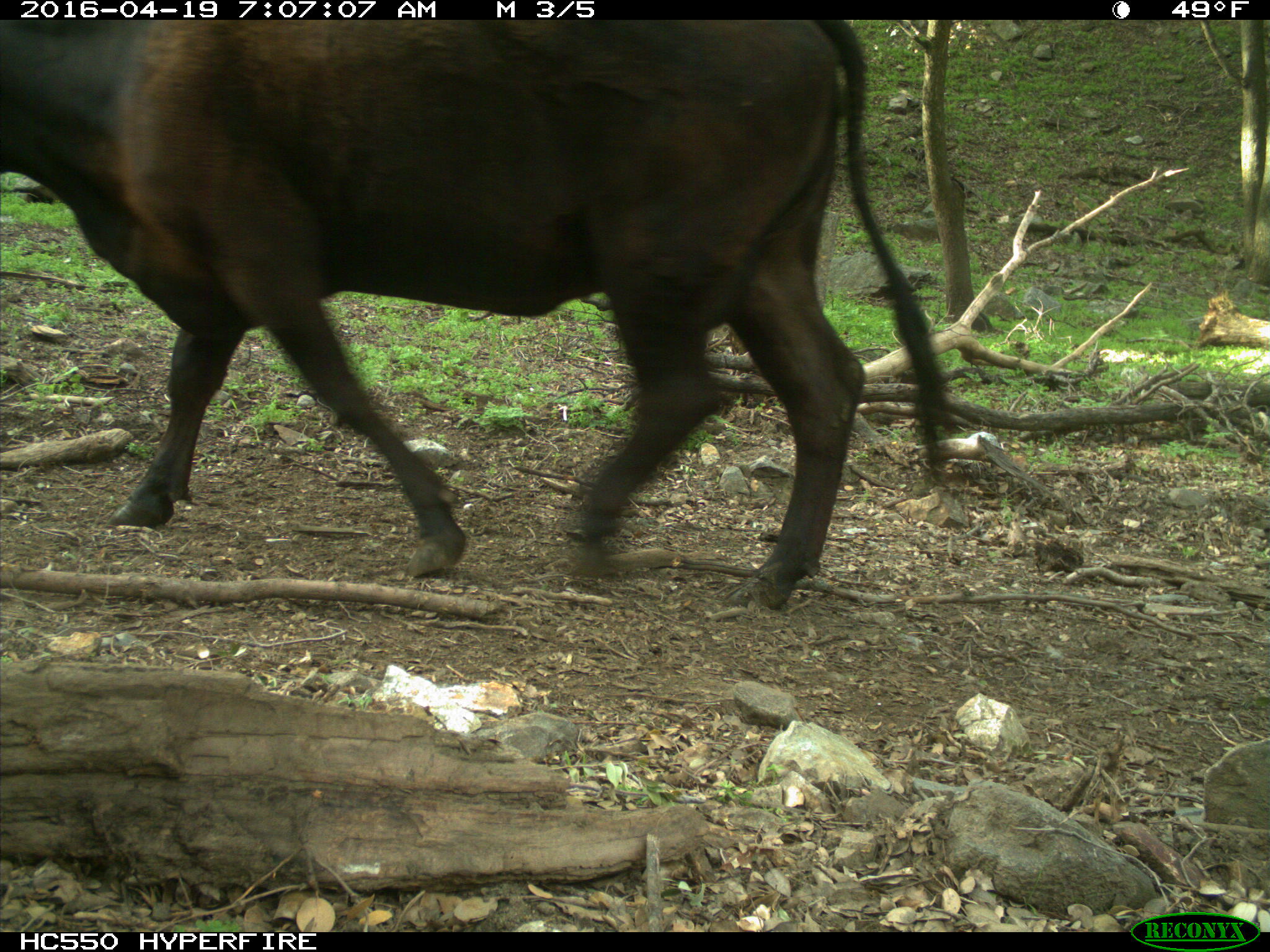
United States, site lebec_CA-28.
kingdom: Animalia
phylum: Chordata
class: Mammalia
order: Artiodactyla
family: Bovidae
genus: Bos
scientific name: Bos taurus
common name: domestic cow